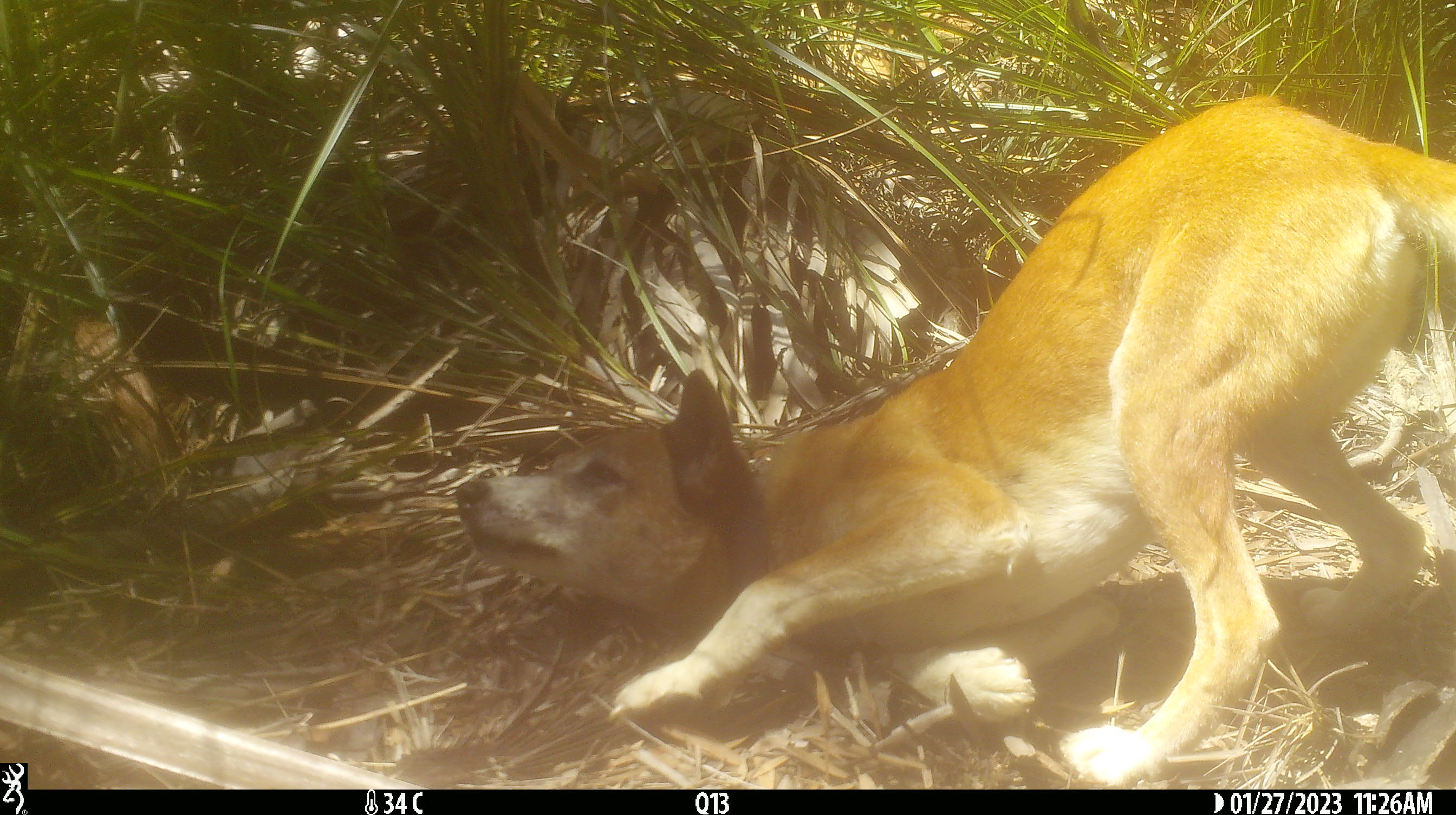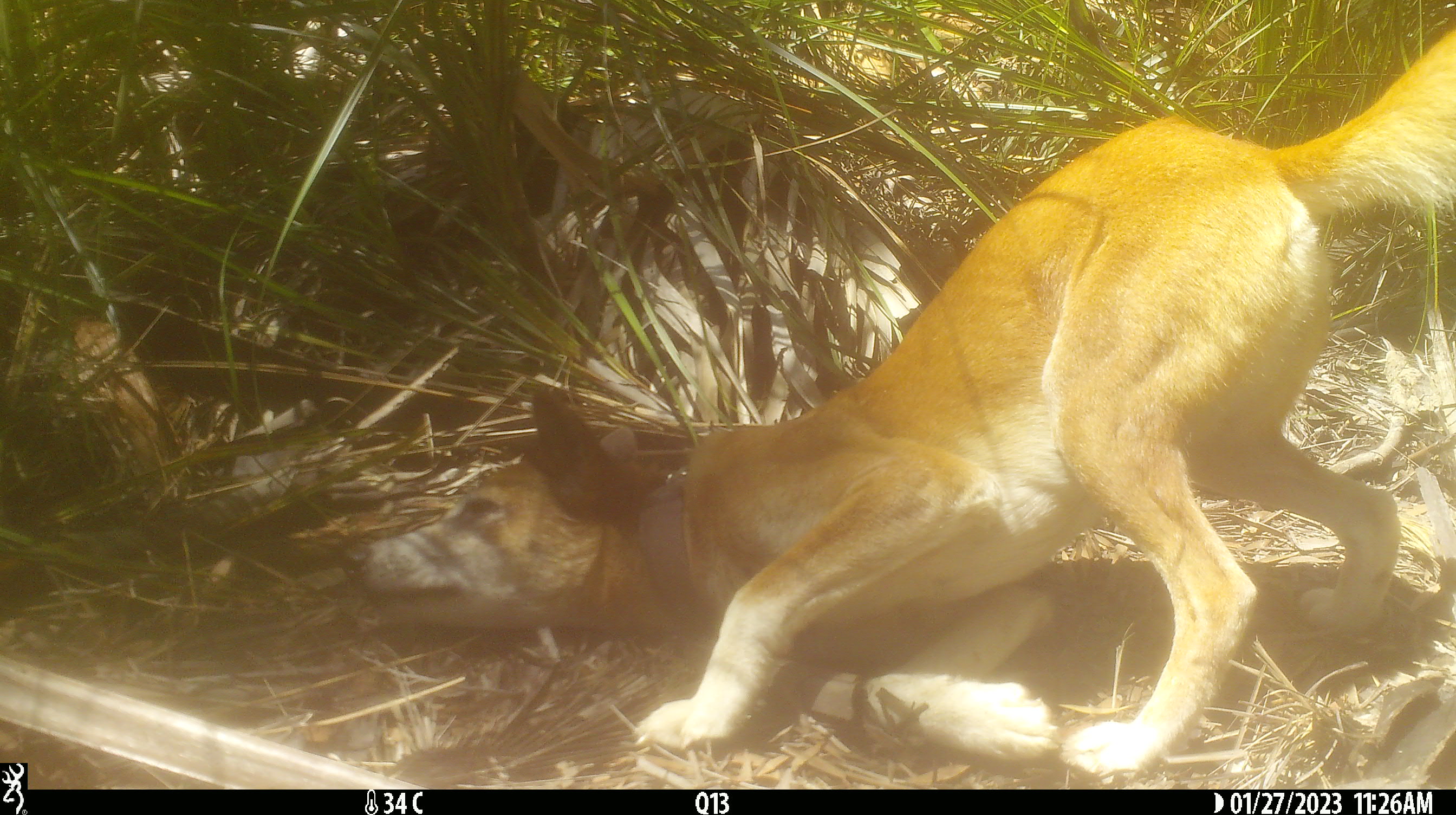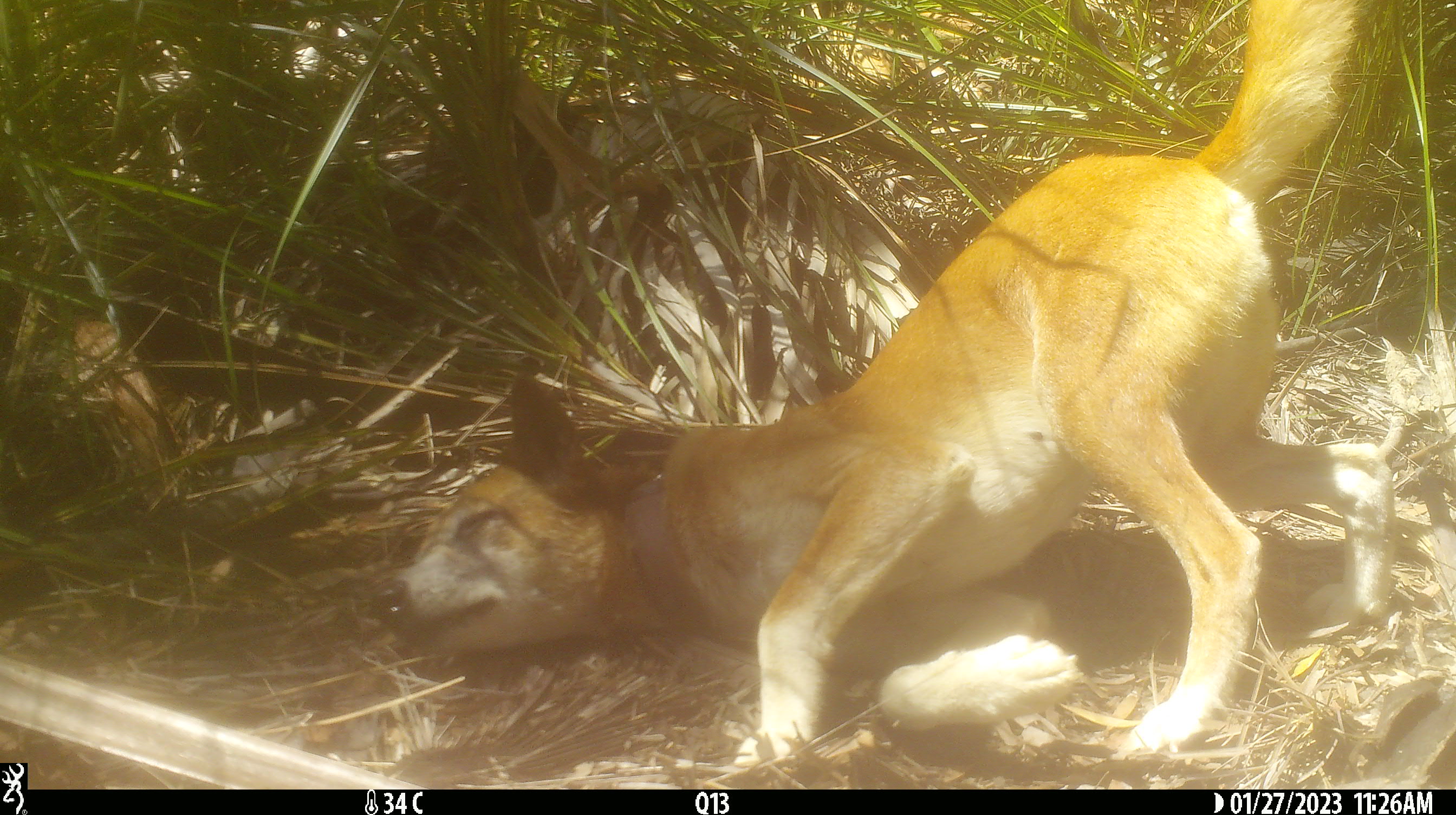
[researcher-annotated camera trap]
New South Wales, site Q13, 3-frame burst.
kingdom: Animalia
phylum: Chordata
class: Mammalia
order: Carnivora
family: Canidae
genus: Canis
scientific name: Canis familiaris dingo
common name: dingo